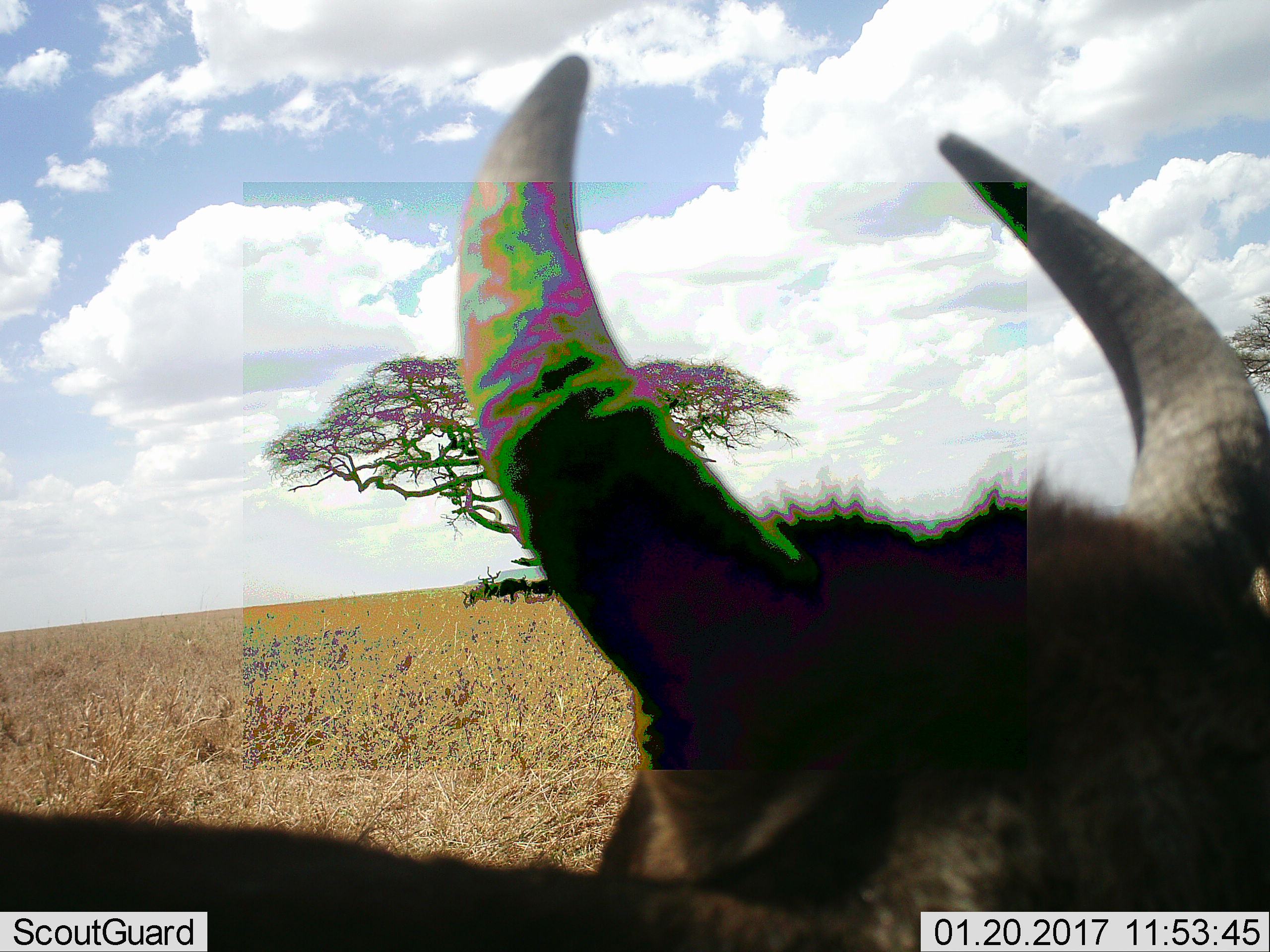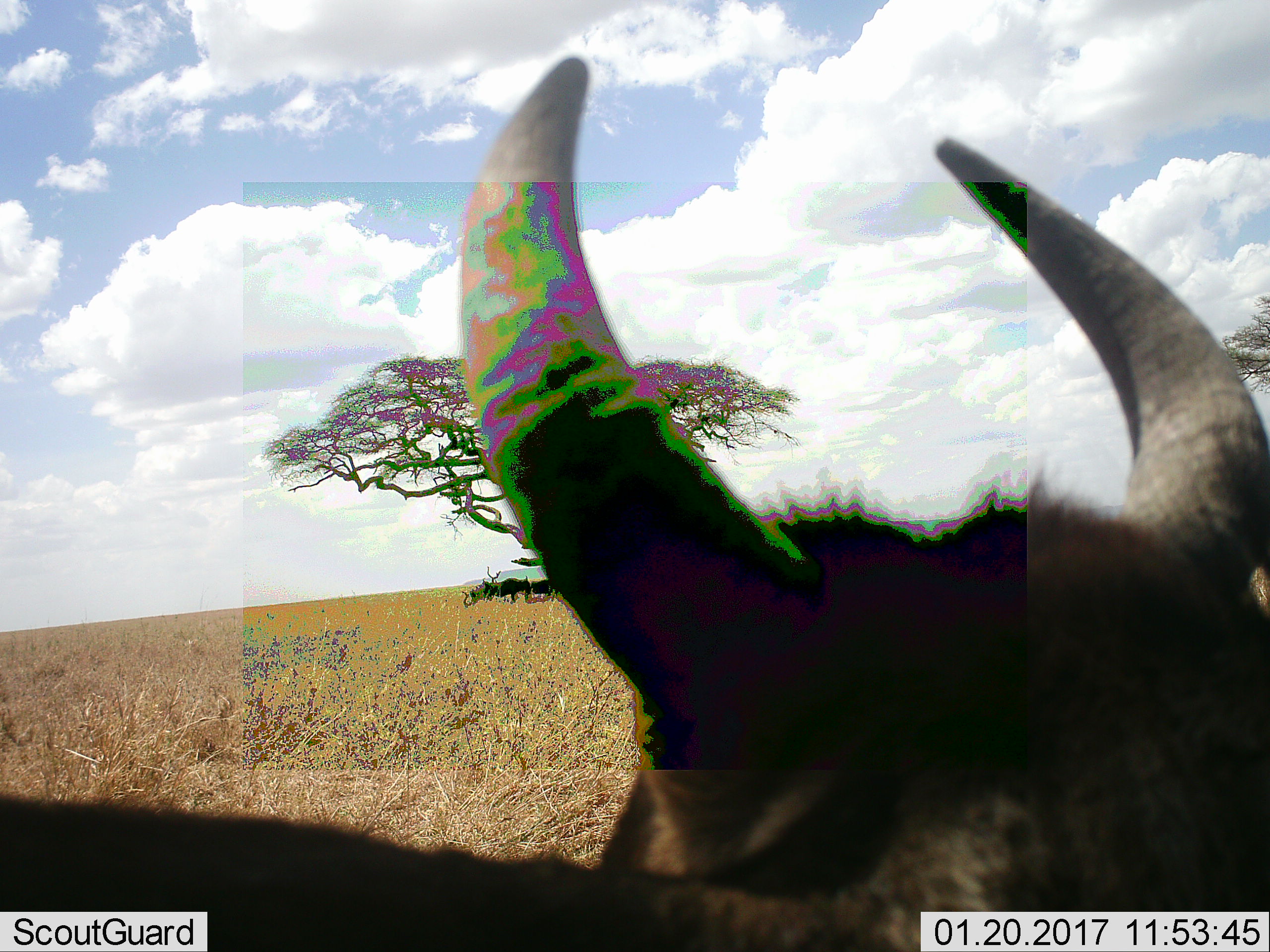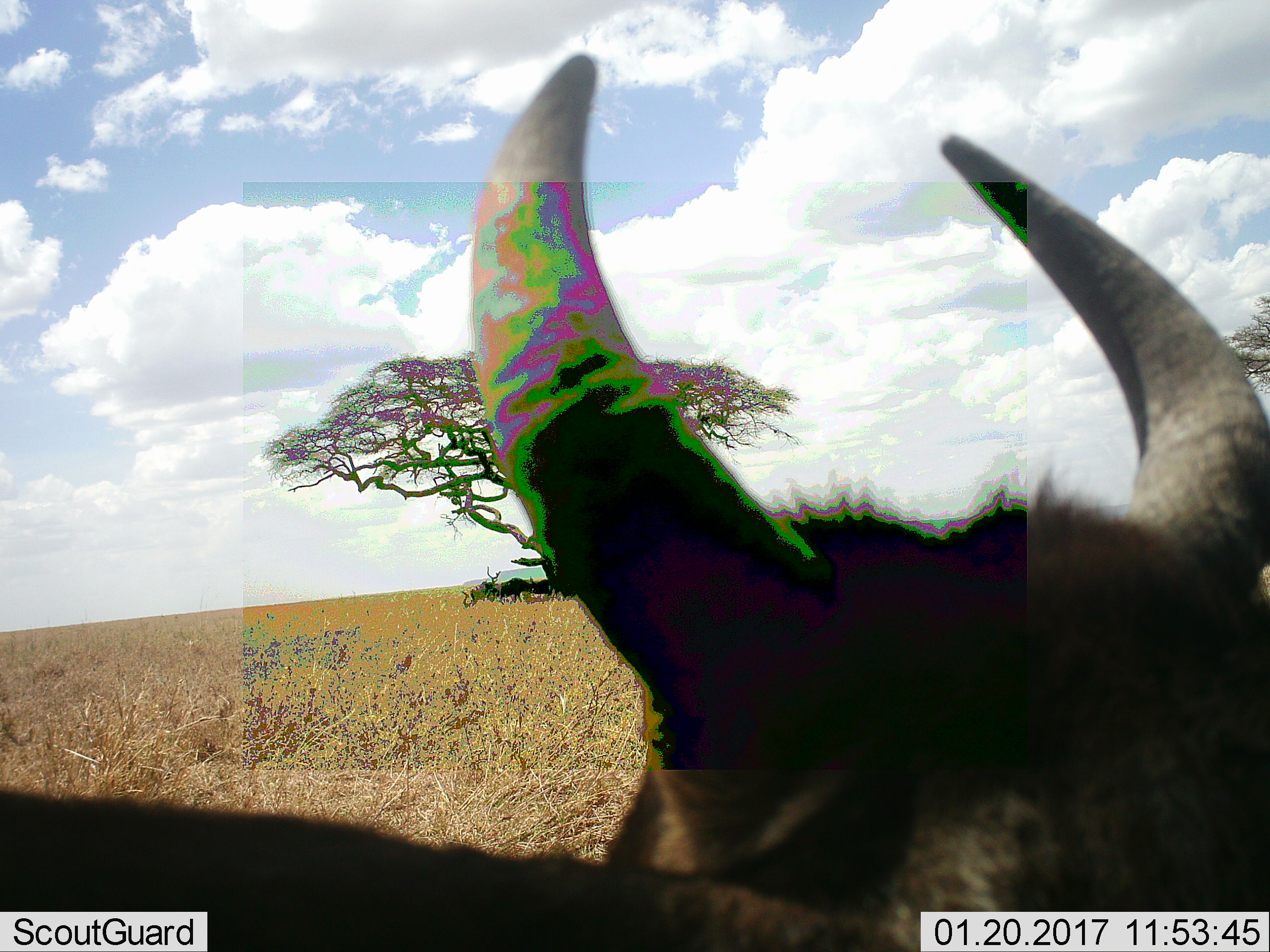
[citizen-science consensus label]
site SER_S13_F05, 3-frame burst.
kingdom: Animalia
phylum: Chordata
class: Mammalia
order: Artiodactyla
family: Bovidae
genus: Connochaetes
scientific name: Connochaetes taurinus taurinus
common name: blue wildebeest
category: wildebeestblue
Wildebeestblue (blue wildebeest) (Connochaetes taurinus taurinus), count 4. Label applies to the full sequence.